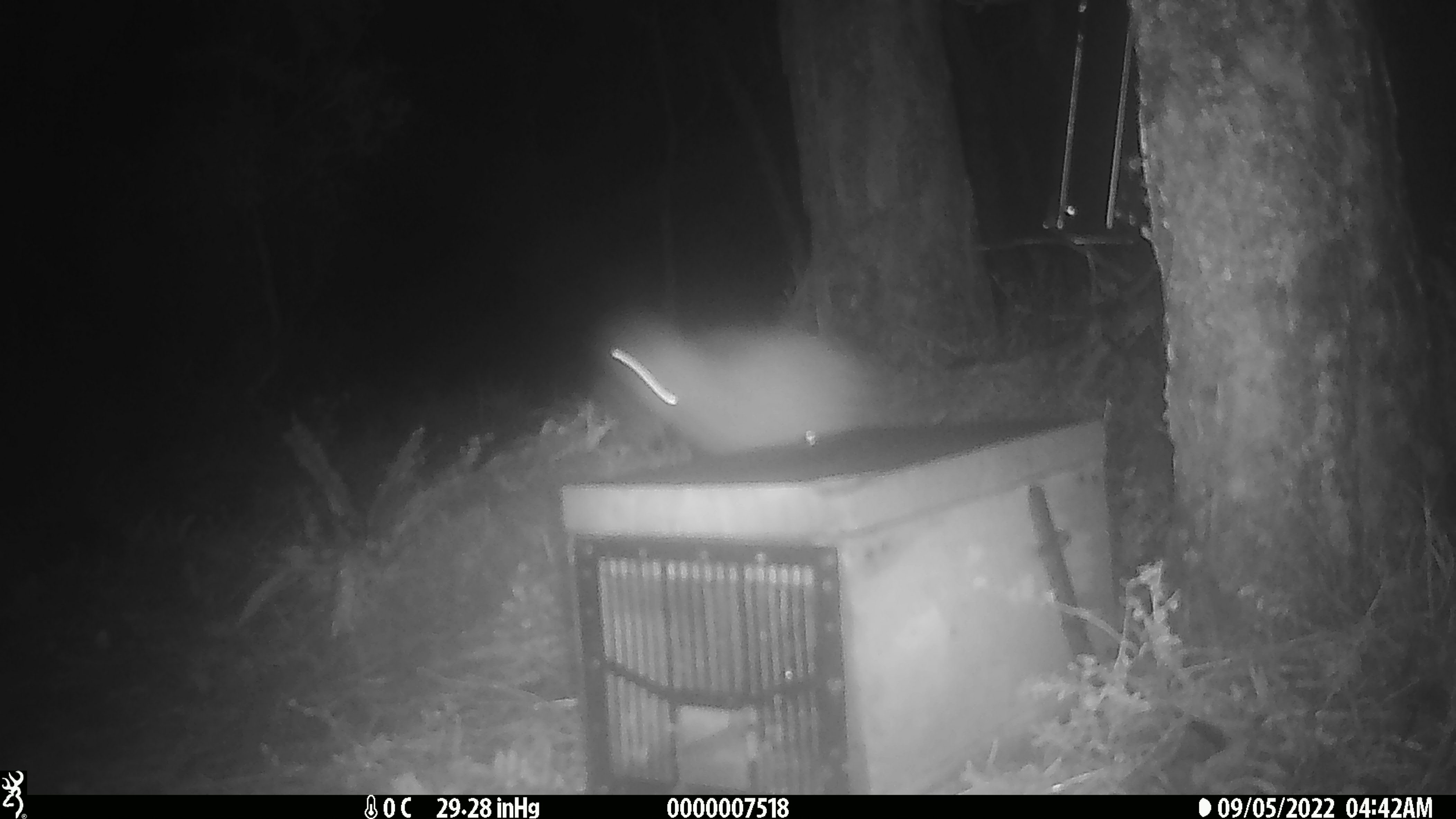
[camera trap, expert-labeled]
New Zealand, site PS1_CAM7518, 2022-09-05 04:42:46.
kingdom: Animalia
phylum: Chordata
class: Aves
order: Apterygiformes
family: Apterygidae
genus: Apteryx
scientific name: Apteryx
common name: kiwi